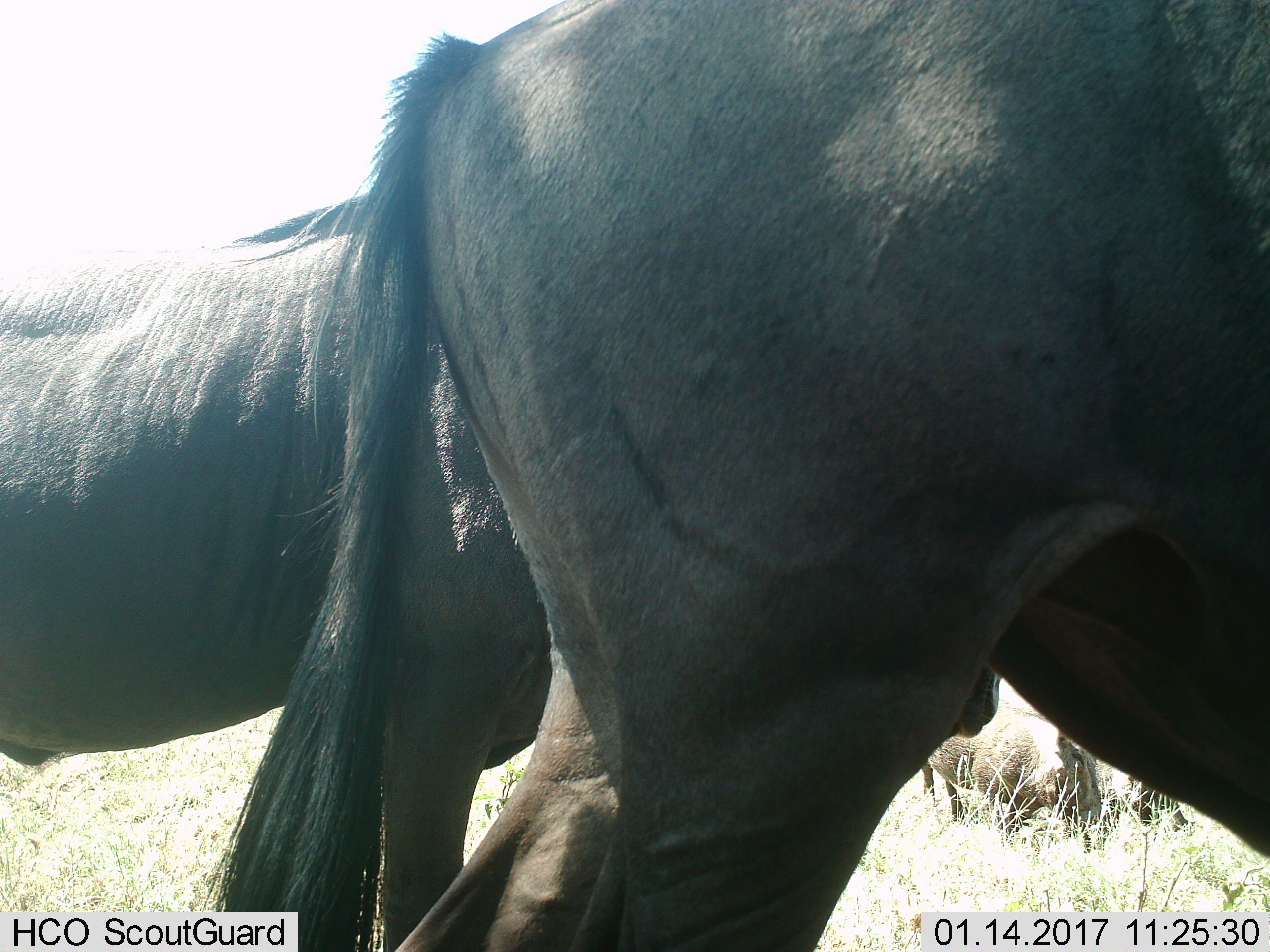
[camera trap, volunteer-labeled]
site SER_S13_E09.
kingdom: Animalia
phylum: Chordata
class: Mammalia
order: Artiodactyla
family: Bovidae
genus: Connochaetes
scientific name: Connochaetes taurinus taurinus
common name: blue wildebeest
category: wildebeestblue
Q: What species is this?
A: Wildebeestblue (blue wildebeest) (Connochaetes taurinus taurinus).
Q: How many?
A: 2.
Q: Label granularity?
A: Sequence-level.